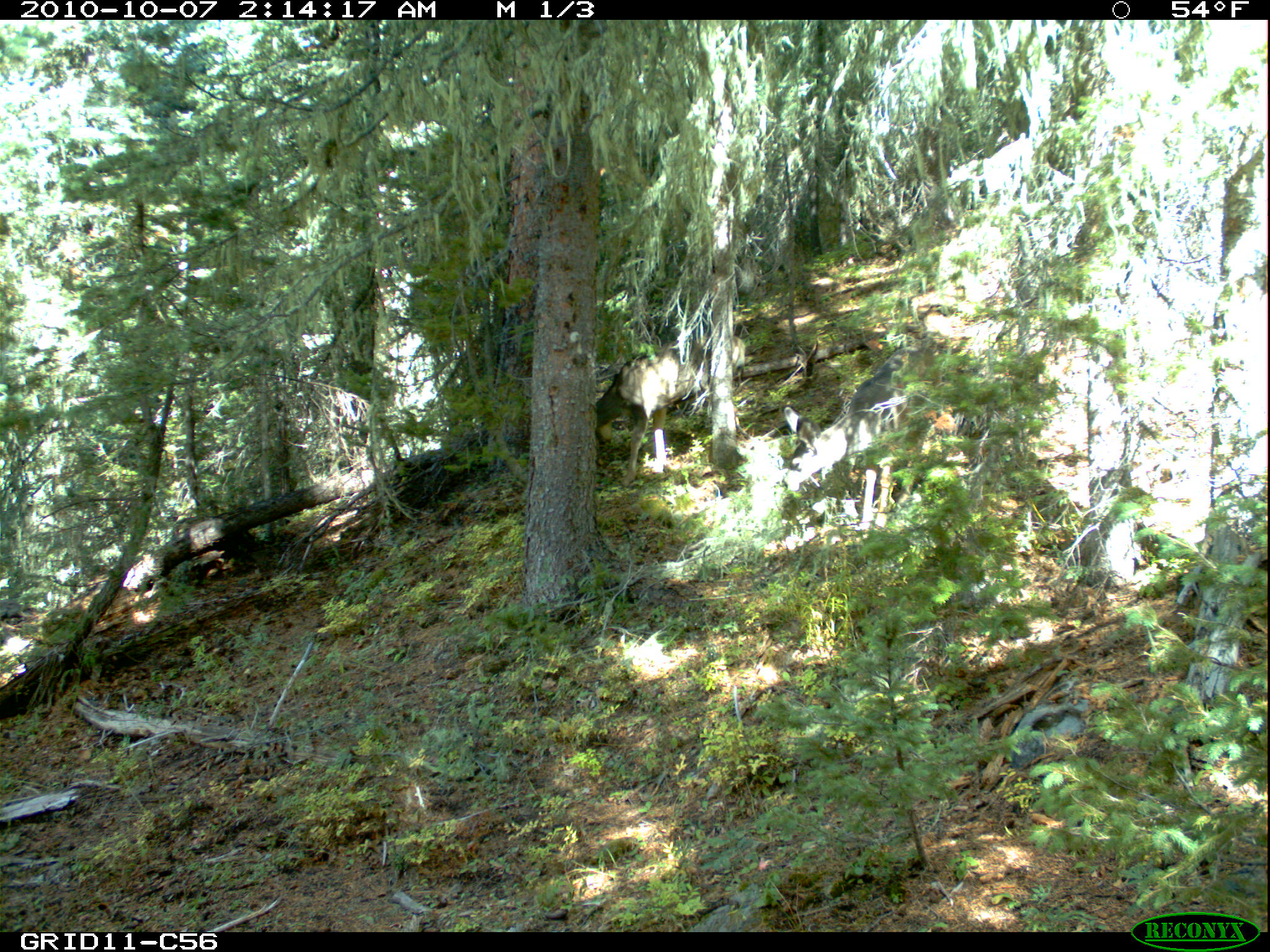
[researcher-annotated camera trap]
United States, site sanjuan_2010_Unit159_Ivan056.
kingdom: Animalia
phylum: Chordata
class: Mammalia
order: Artiodactyla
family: Cervidae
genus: Odocoileus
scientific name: Odocoileus hemionus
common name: mule deer